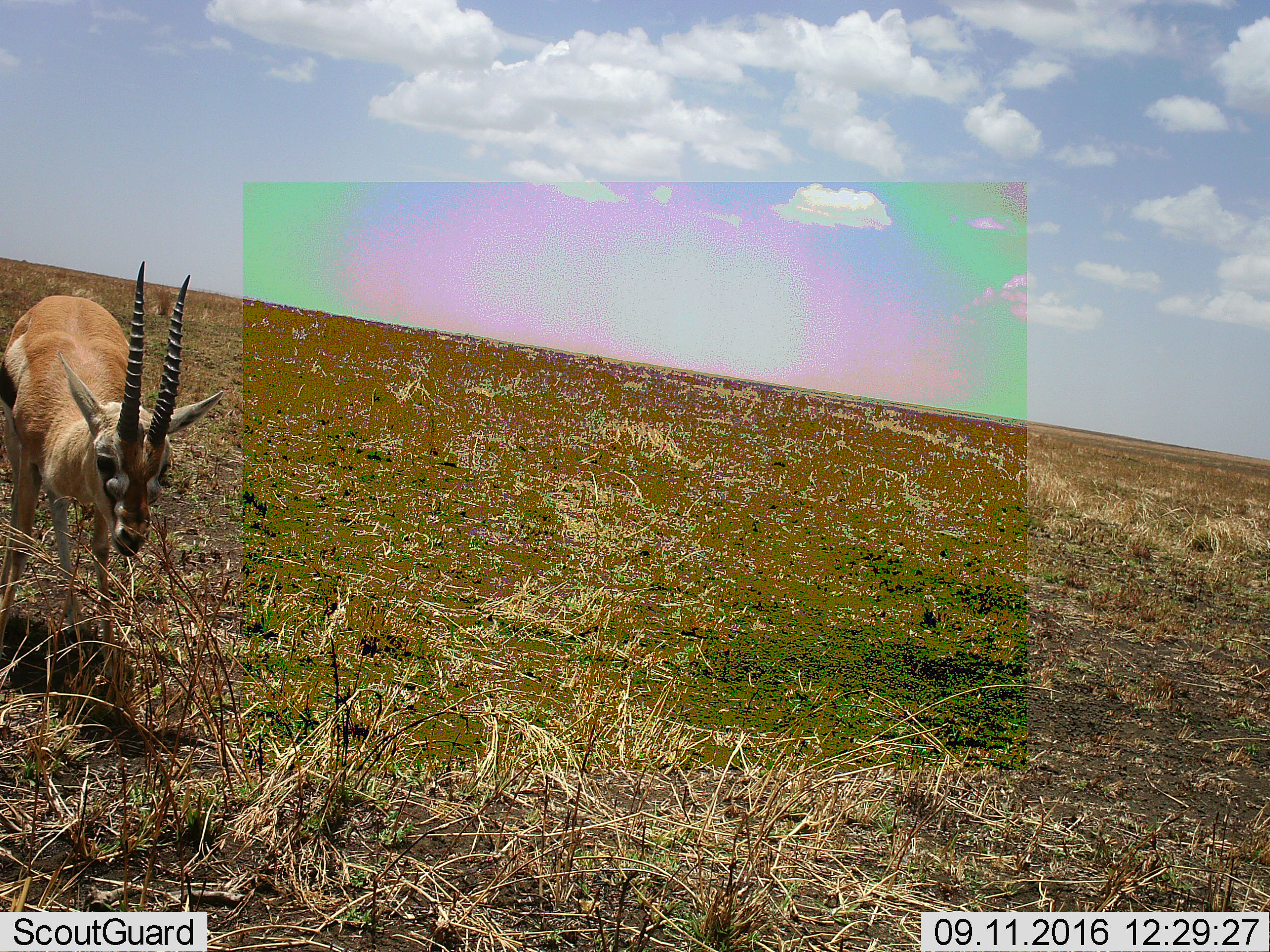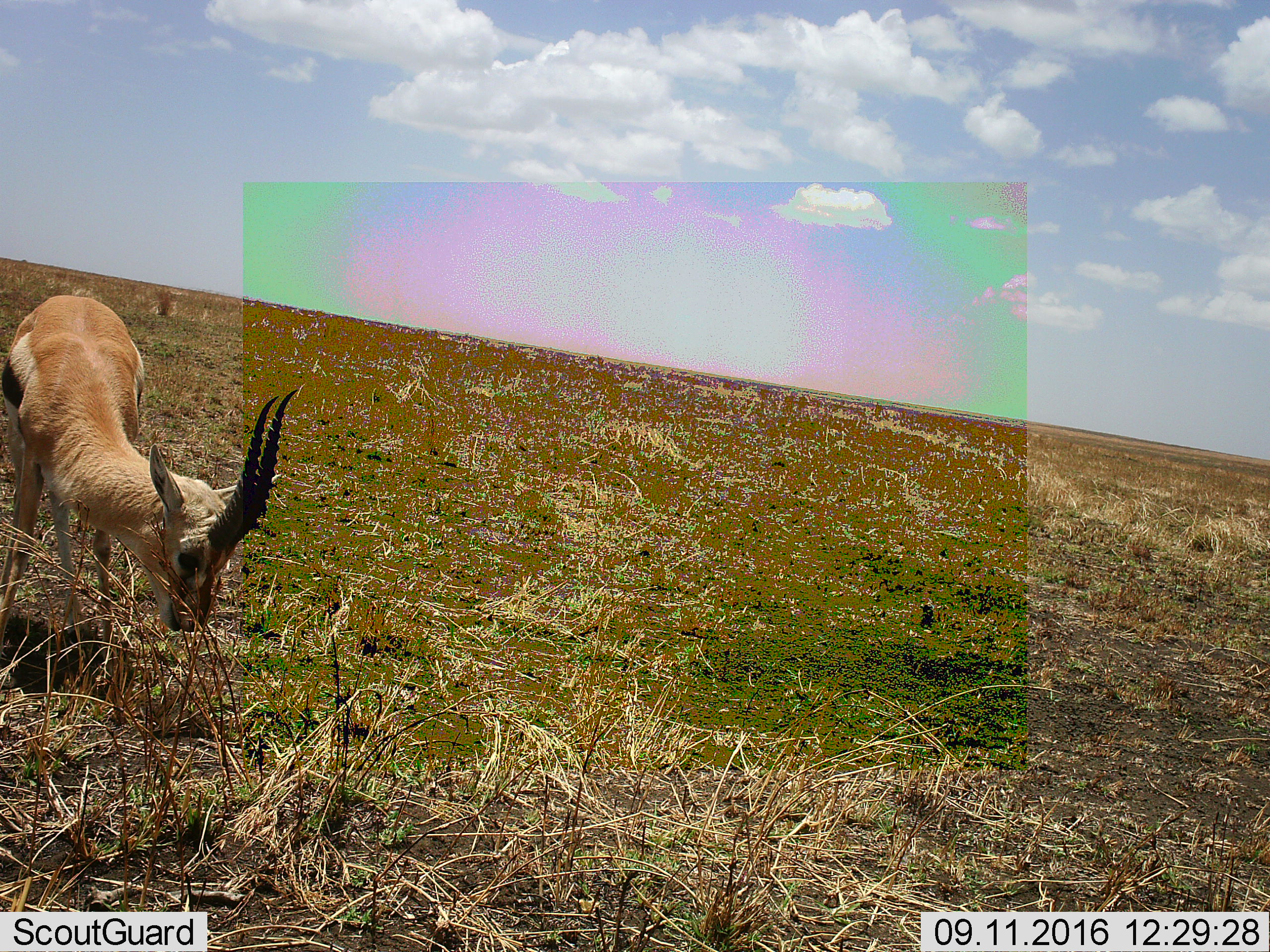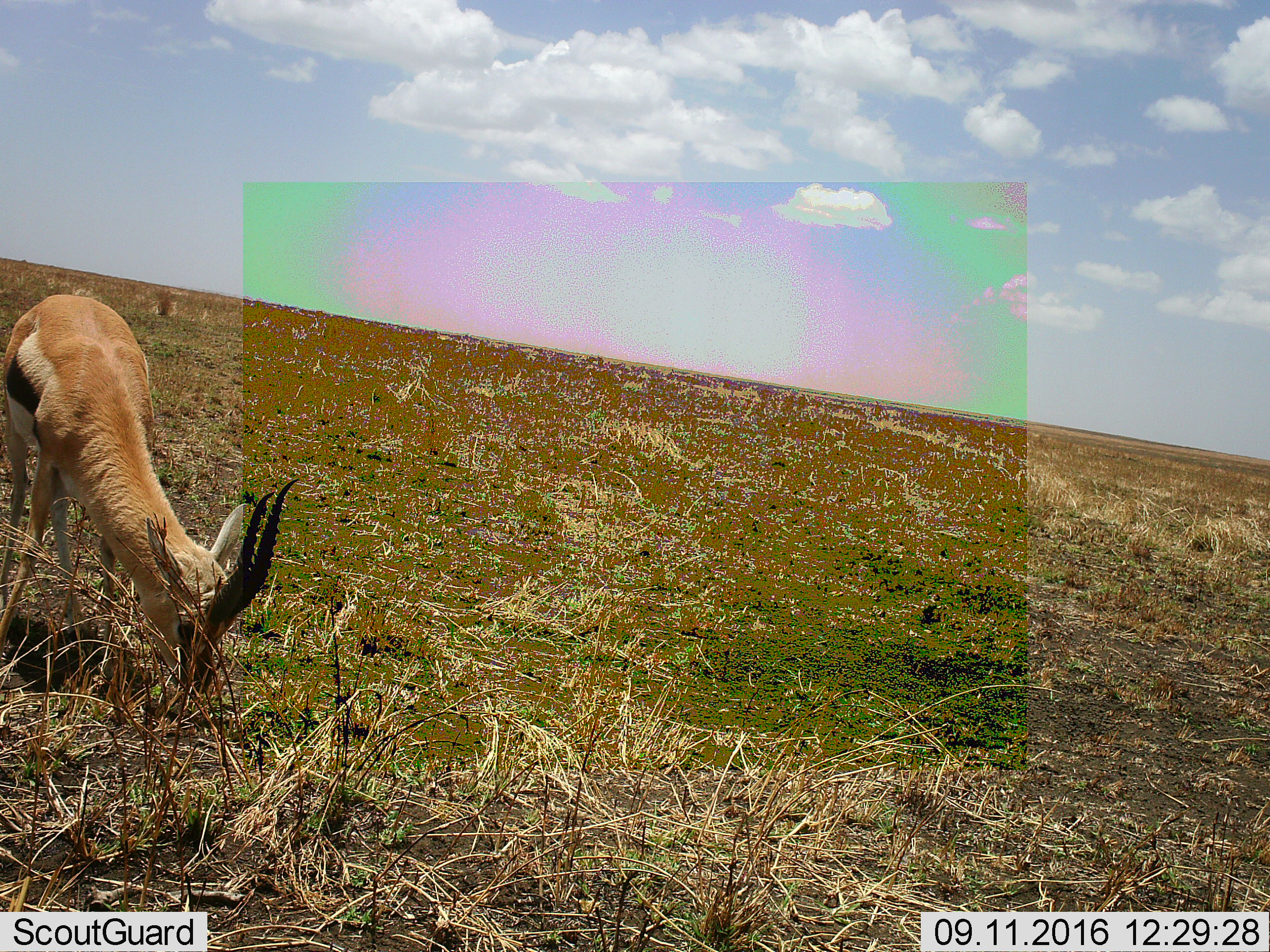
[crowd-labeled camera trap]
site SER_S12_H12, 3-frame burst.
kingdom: Animalia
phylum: Chordata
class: Mammalia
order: Artiodactyla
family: Bovidae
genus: Eudorcas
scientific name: Eudorcas thomsonii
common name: thomson's gazelle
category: gazellethomsons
Gazellethomsons (thomson's gazelle) (Eudorcas thomsonii), count 1. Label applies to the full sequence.